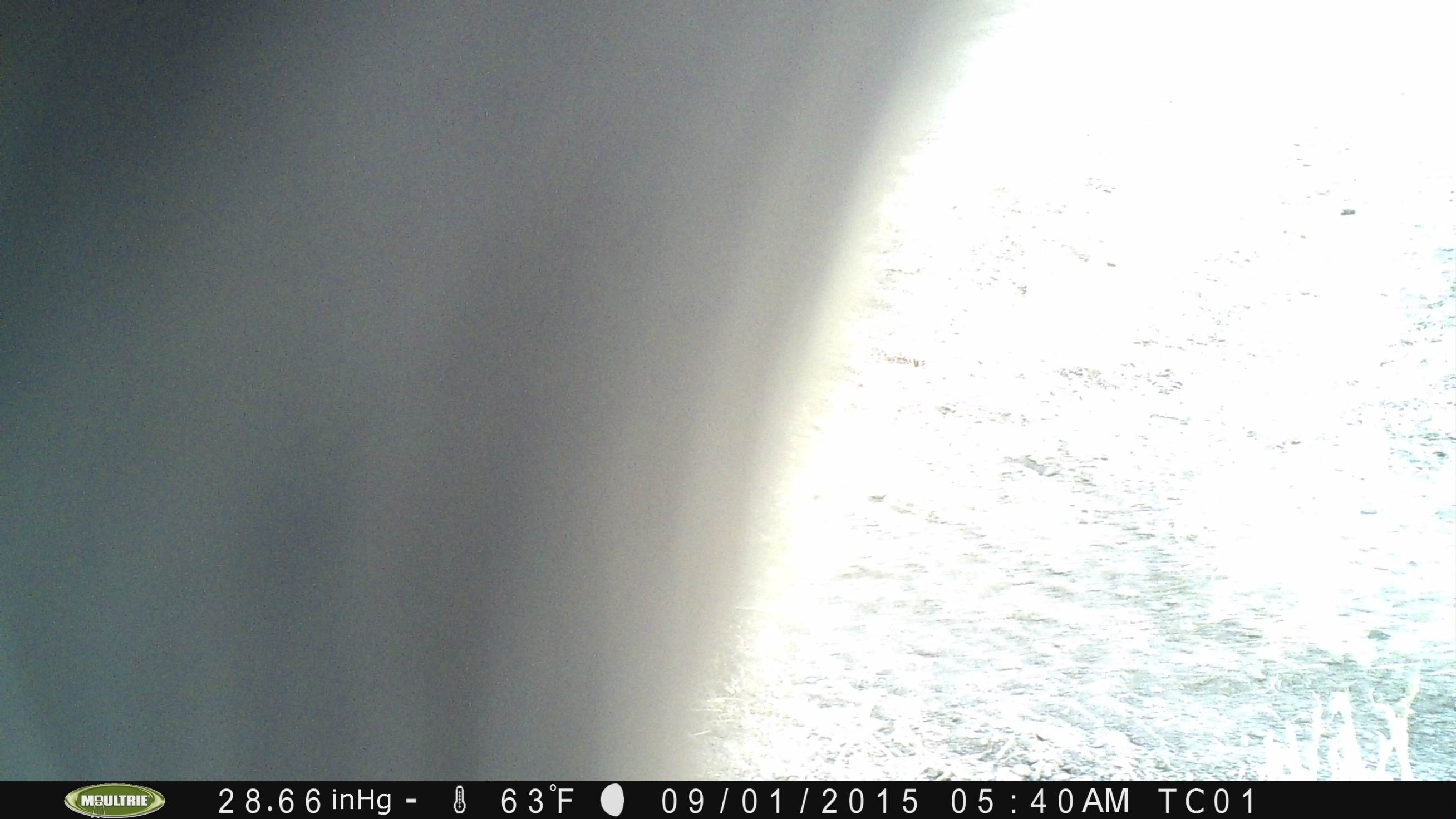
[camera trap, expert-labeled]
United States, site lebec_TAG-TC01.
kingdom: Animalia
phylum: Chordata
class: Mammalia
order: Artiodactyla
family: Bovidae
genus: Bos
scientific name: Bos taurus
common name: domestic cow